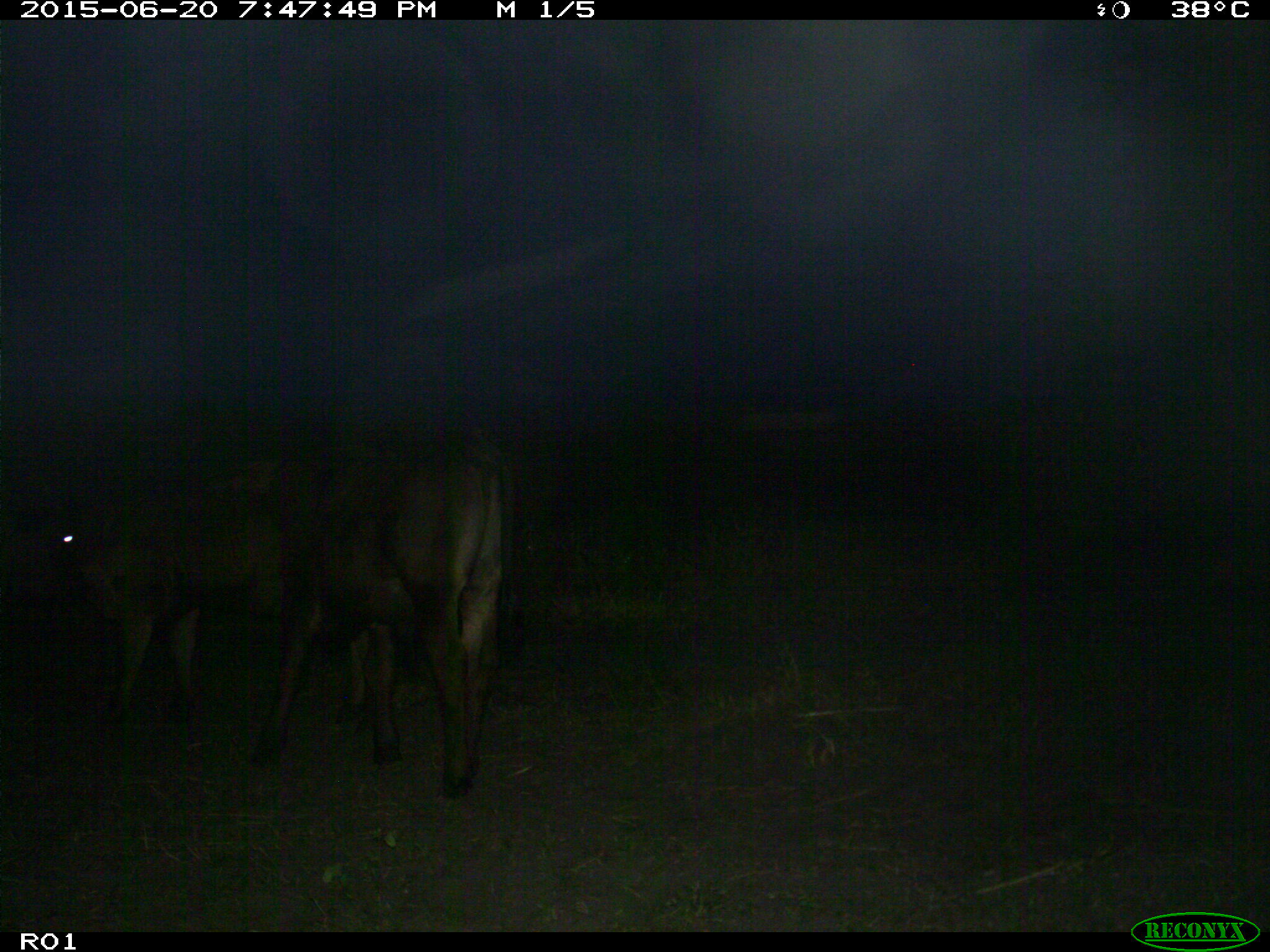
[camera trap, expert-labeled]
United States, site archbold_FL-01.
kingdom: Animalia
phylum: Chordata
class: Mammalia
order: Artiodactyla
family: Bovidae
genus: Bos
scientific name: Bos taurus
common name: domestic cow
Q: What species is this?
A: Bos taurus (domestic cow).